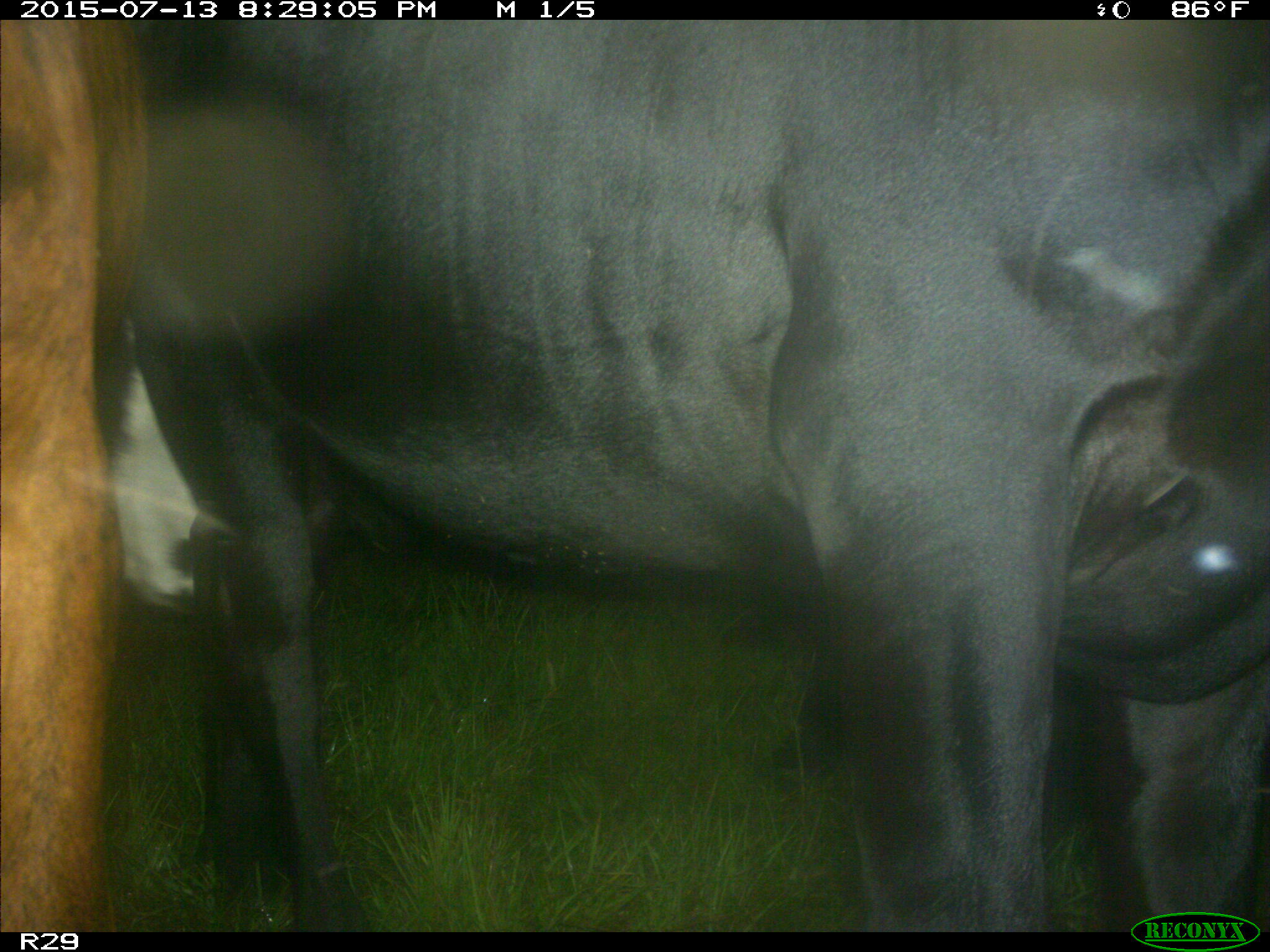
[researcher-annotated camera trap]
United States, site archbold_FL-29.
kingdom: Animalia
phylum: Chordata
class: Mammalia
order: Artiodactyla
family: Bovidae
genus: Bos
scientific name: Bos taurus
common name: domestic cow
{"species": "Bos taurus (domestic cow)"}